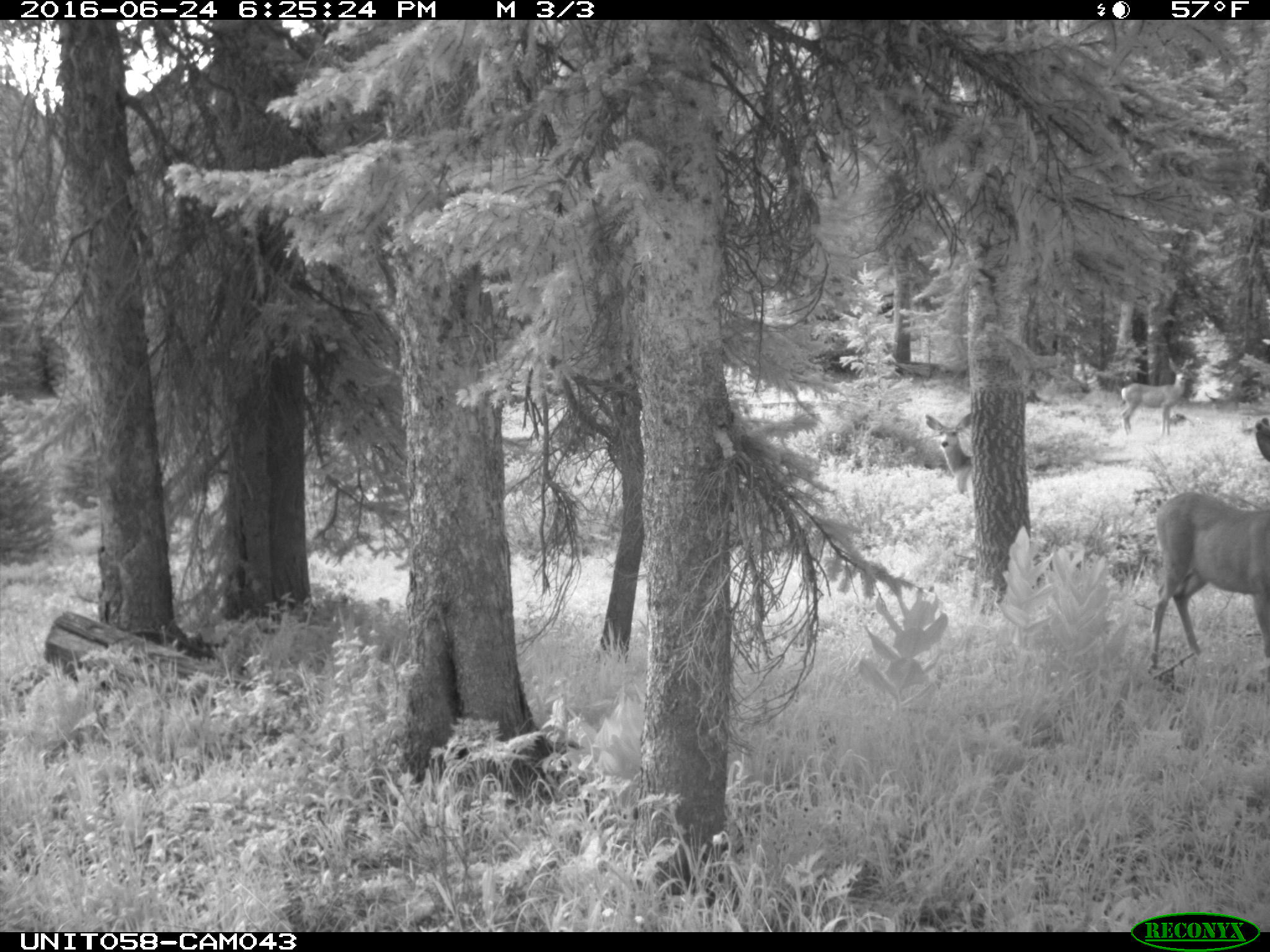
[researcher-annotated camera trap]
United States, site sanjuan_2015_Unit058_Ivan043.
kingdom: Animalia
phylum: Chordata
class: Mammalia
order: Artiodactyla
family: Cervidae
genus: Odocoileus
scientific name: Odocoileus hemionus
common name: mule deer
Odocoileus hemionus (mule deer).